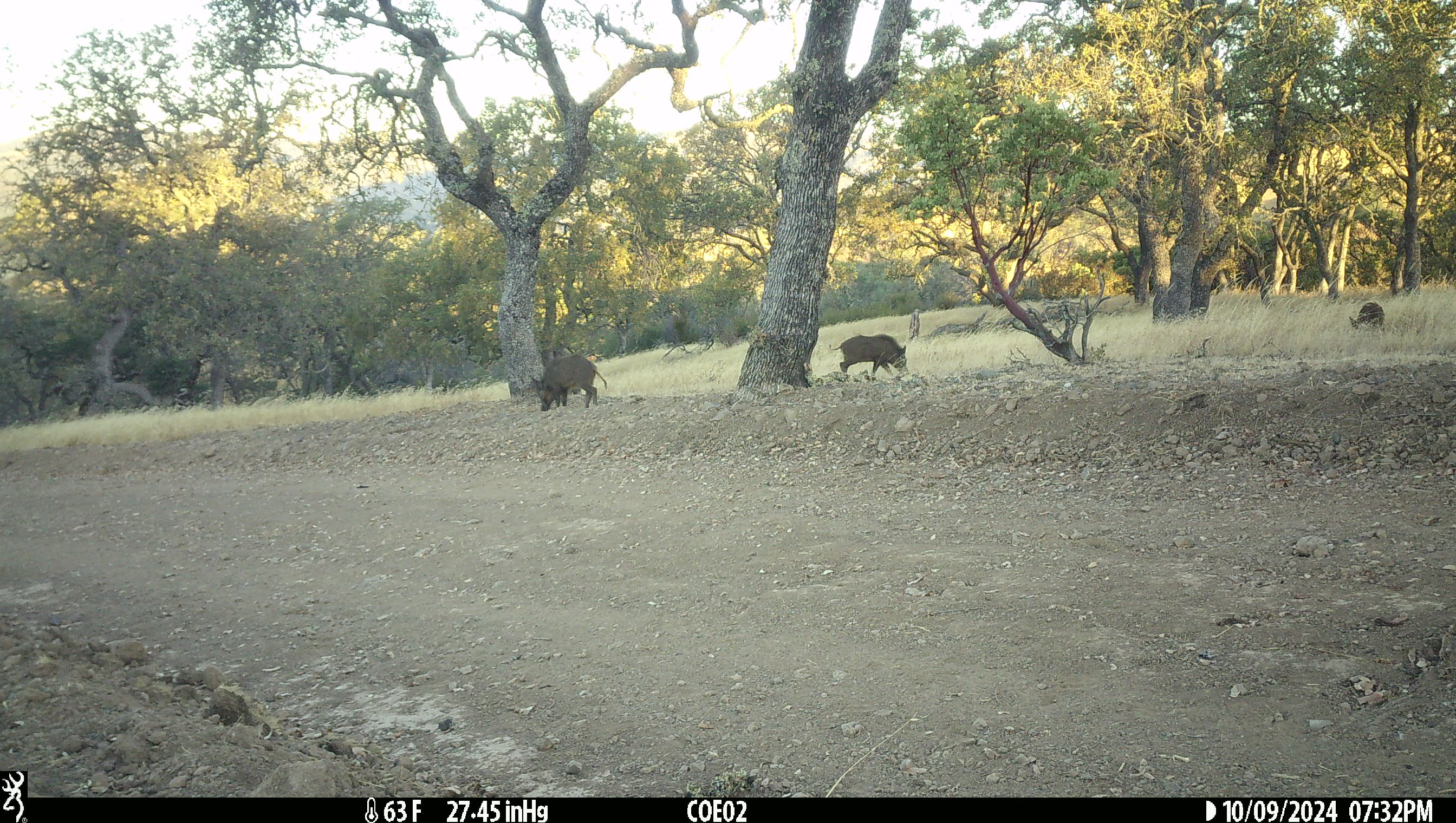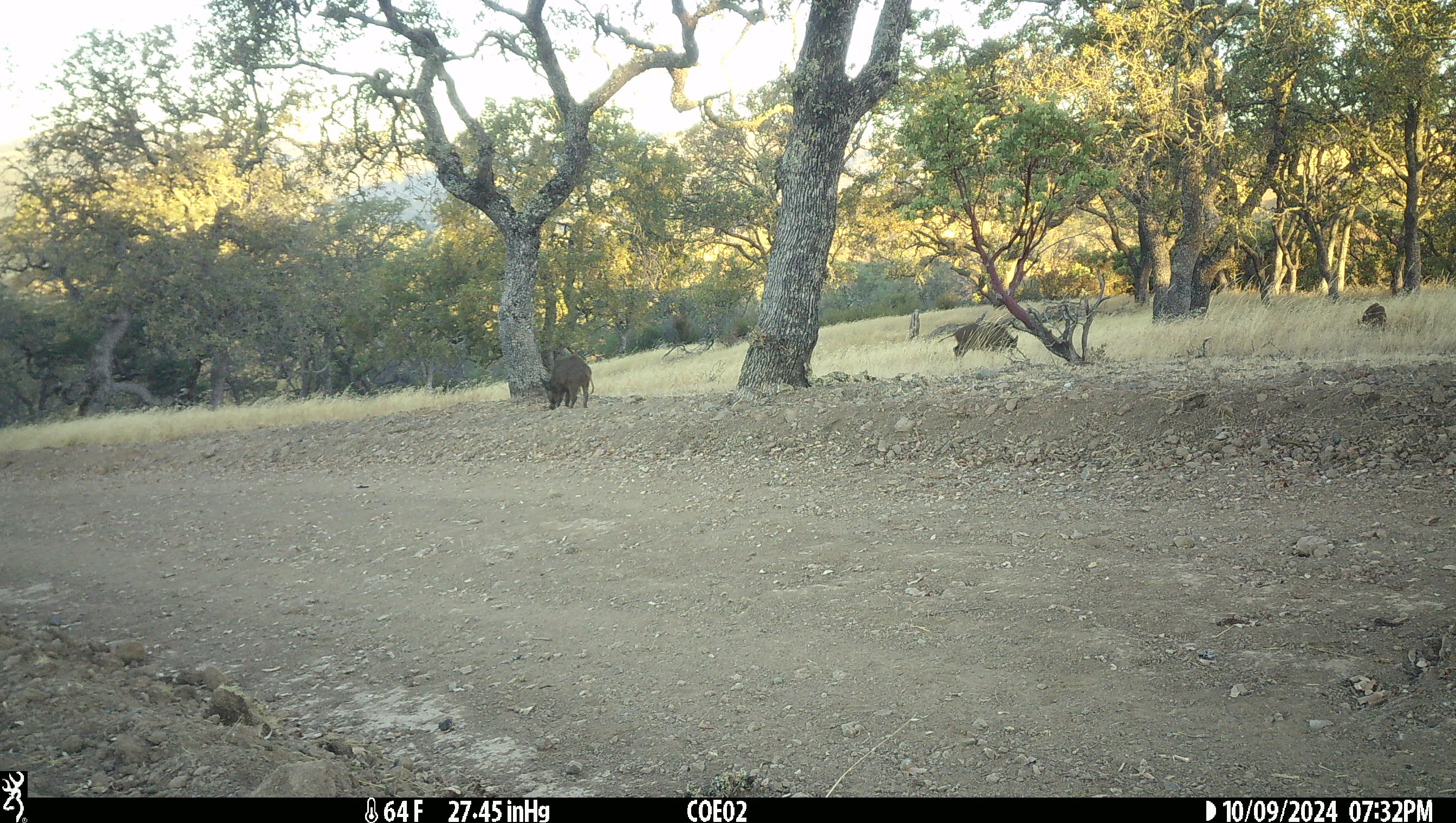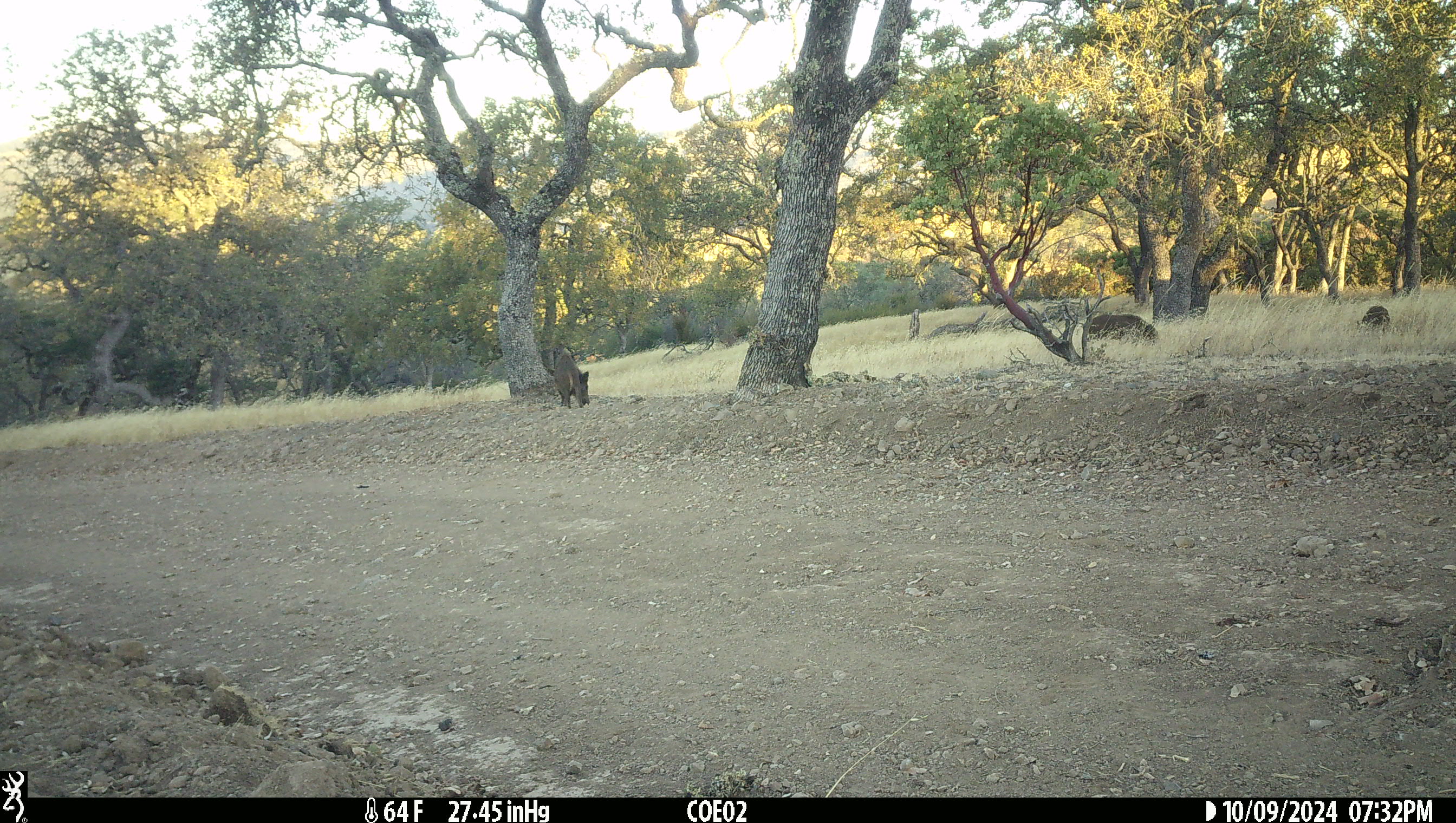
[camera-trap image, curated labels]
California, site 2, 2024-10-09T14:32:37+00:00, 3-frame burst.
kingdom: Animalia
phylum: Chordata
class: Mammalia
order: Artiodactyla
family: Suidae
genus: Sus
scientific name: Sus scrofa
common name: wild boar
Wild boar (Sus scrofa).